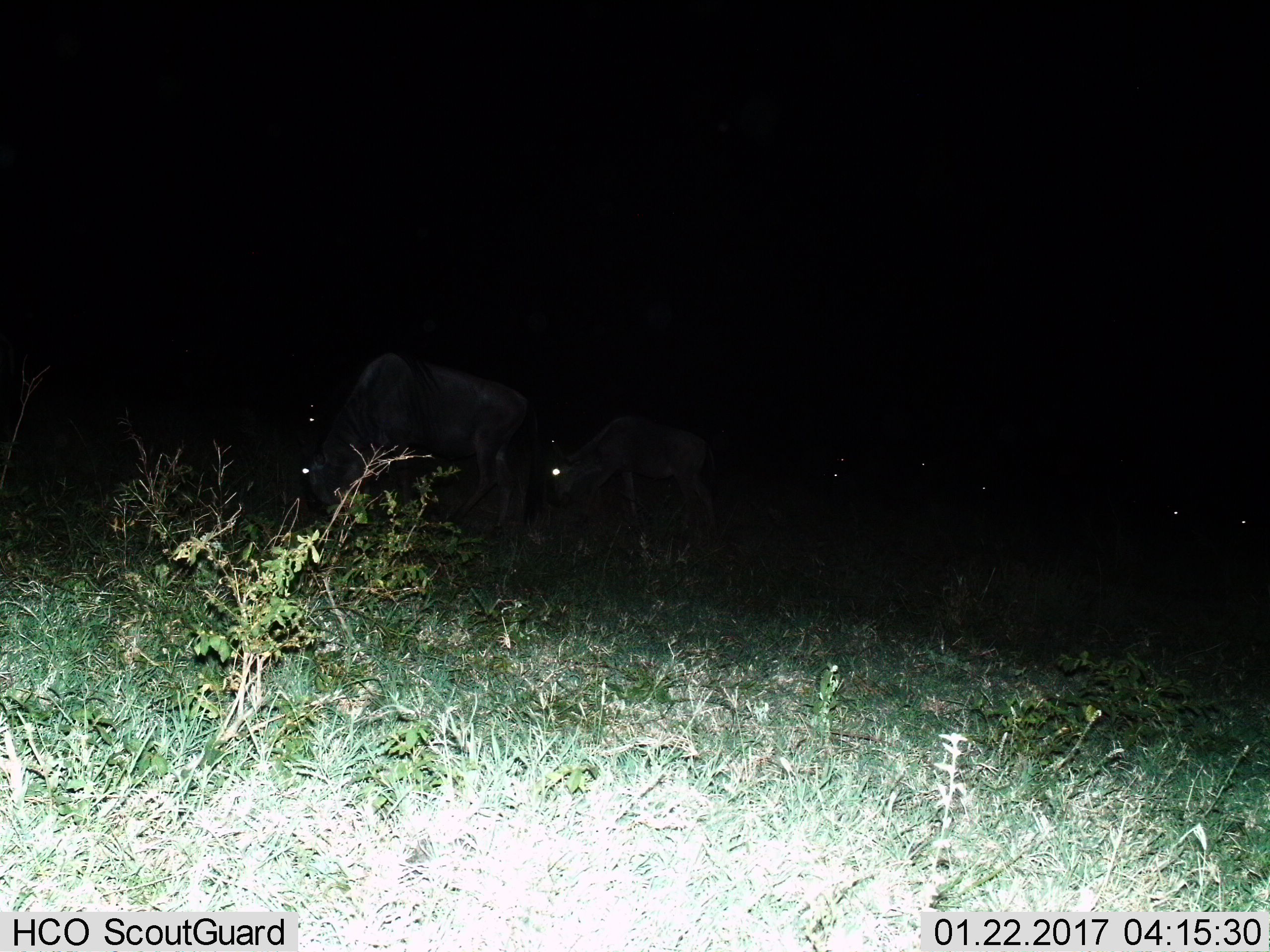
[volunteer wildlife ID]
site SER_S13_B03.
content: unidentified animal